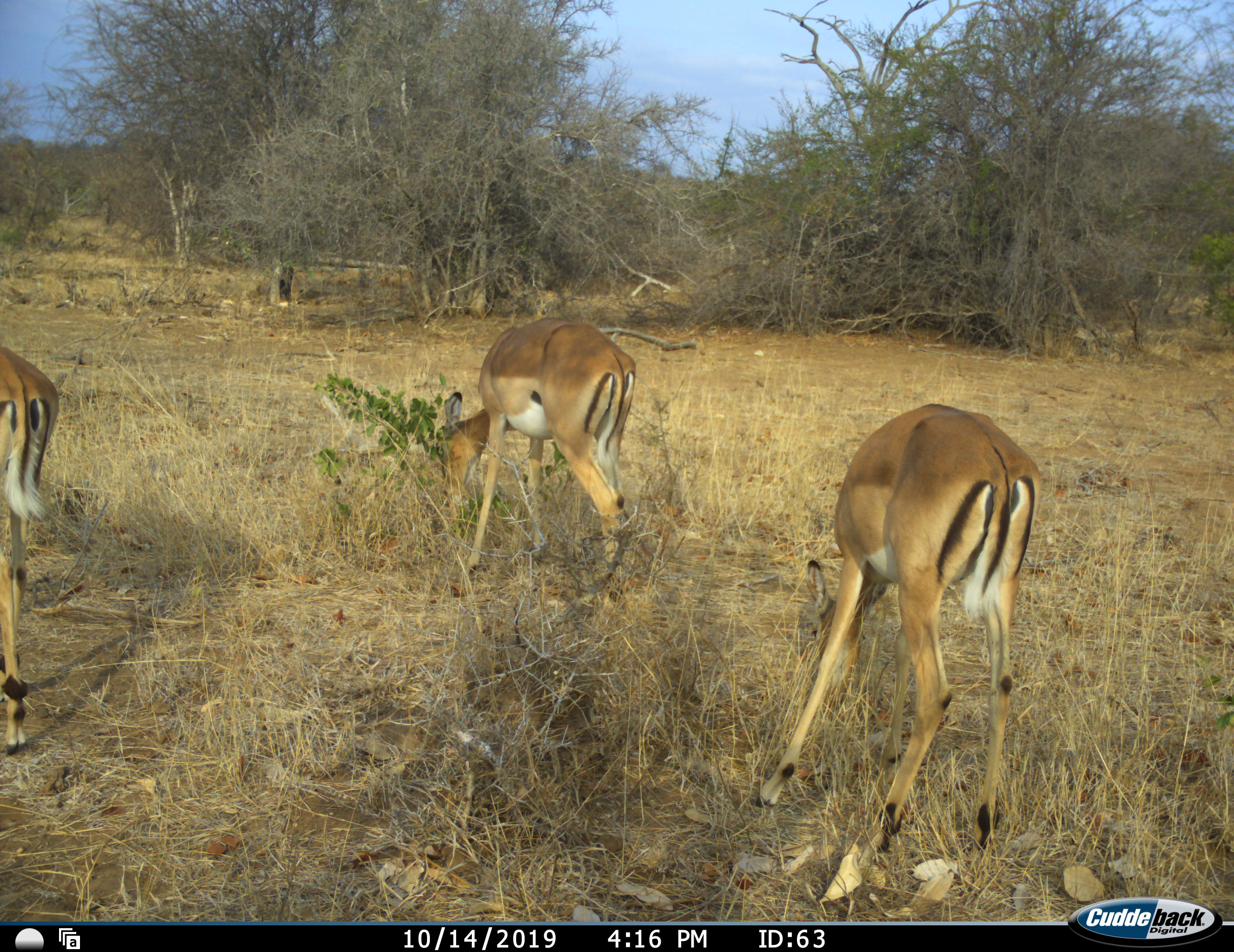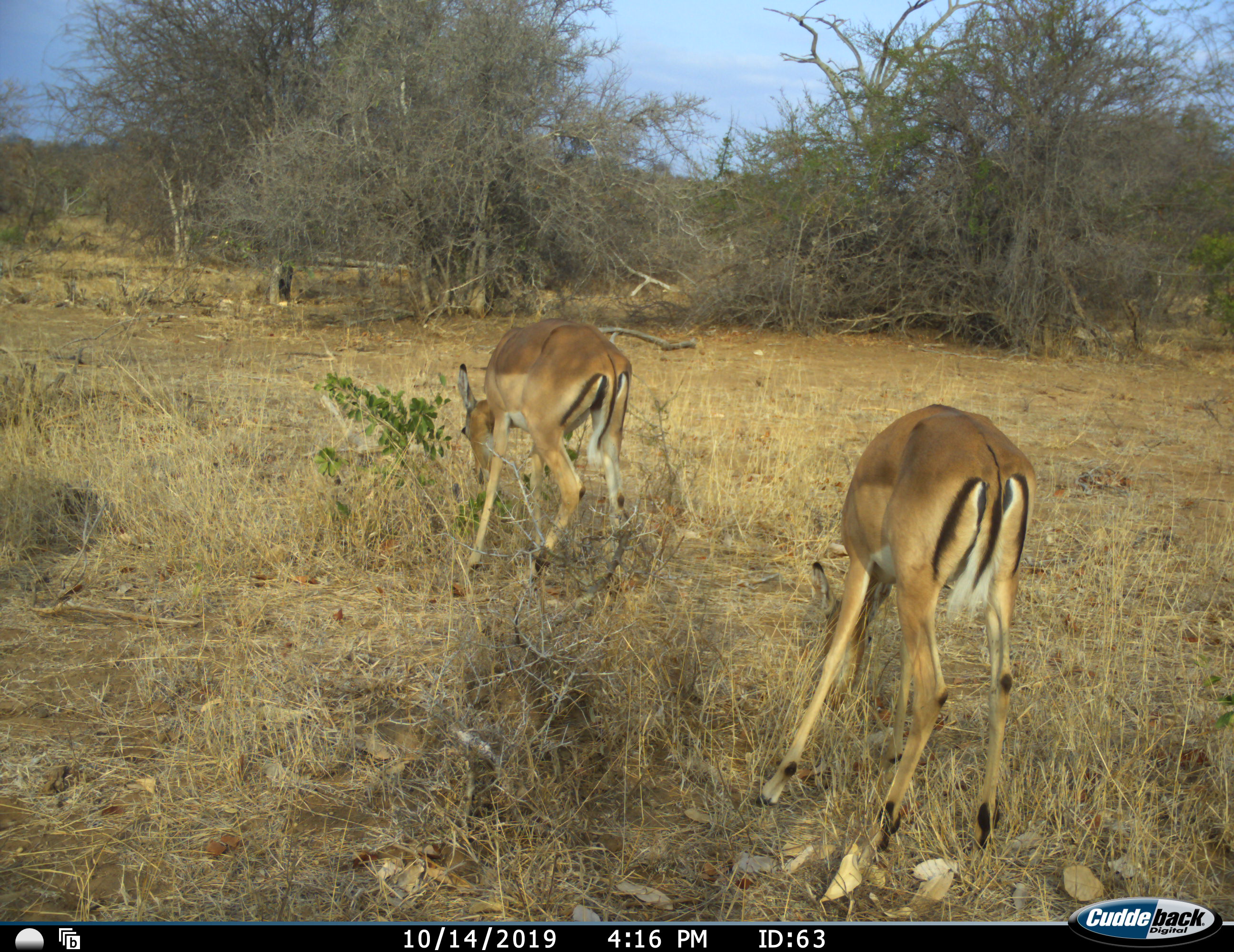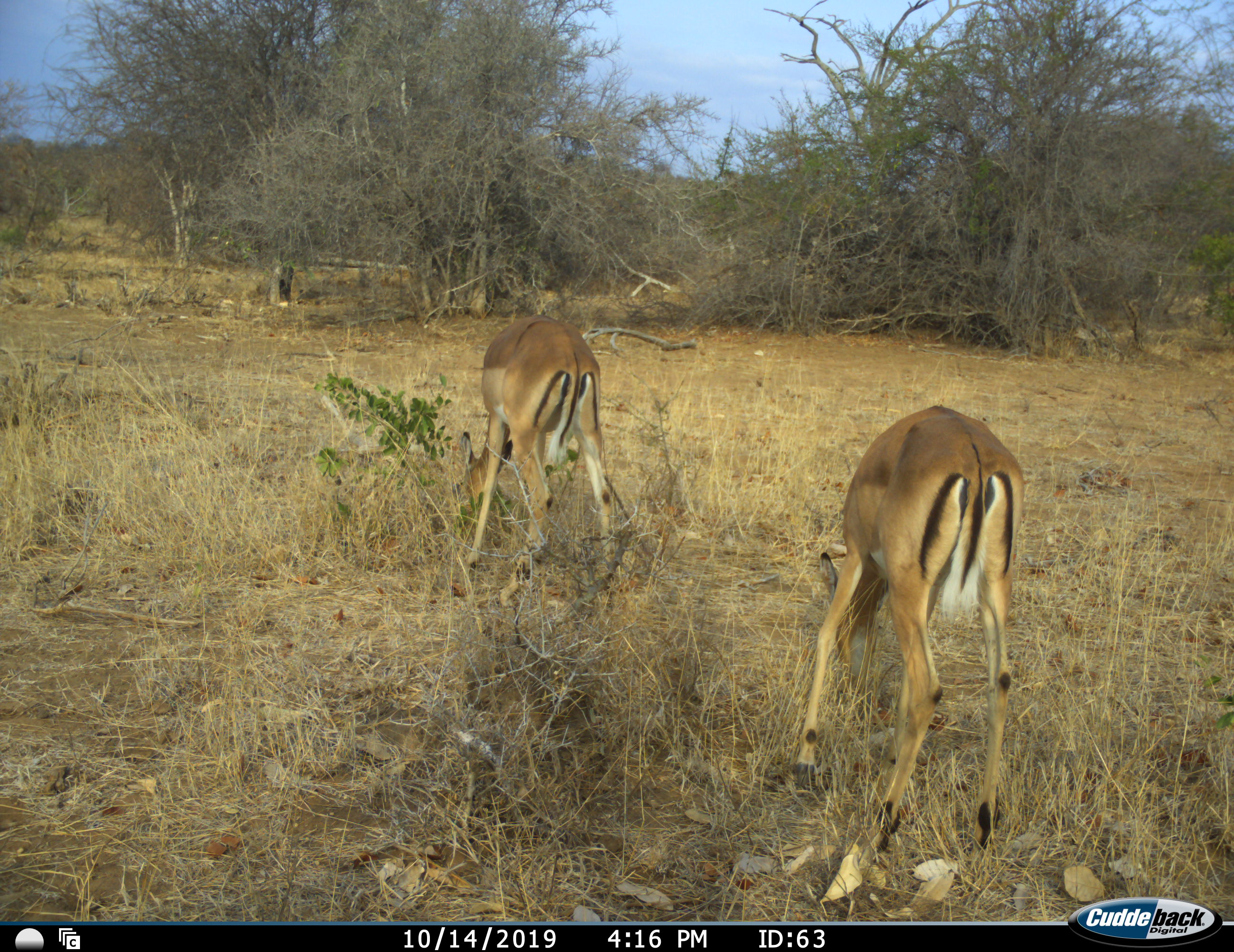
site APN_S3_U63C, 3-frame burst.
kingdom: Animalia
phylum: Chordata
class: Mammalia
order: Artiodactyla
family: Bovidae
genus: Aepyceros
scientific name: Aepyceros melampus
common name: impala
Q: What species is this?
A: Impala (Aepyceros melampus).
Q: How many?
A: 3.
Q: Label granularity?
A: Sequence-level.